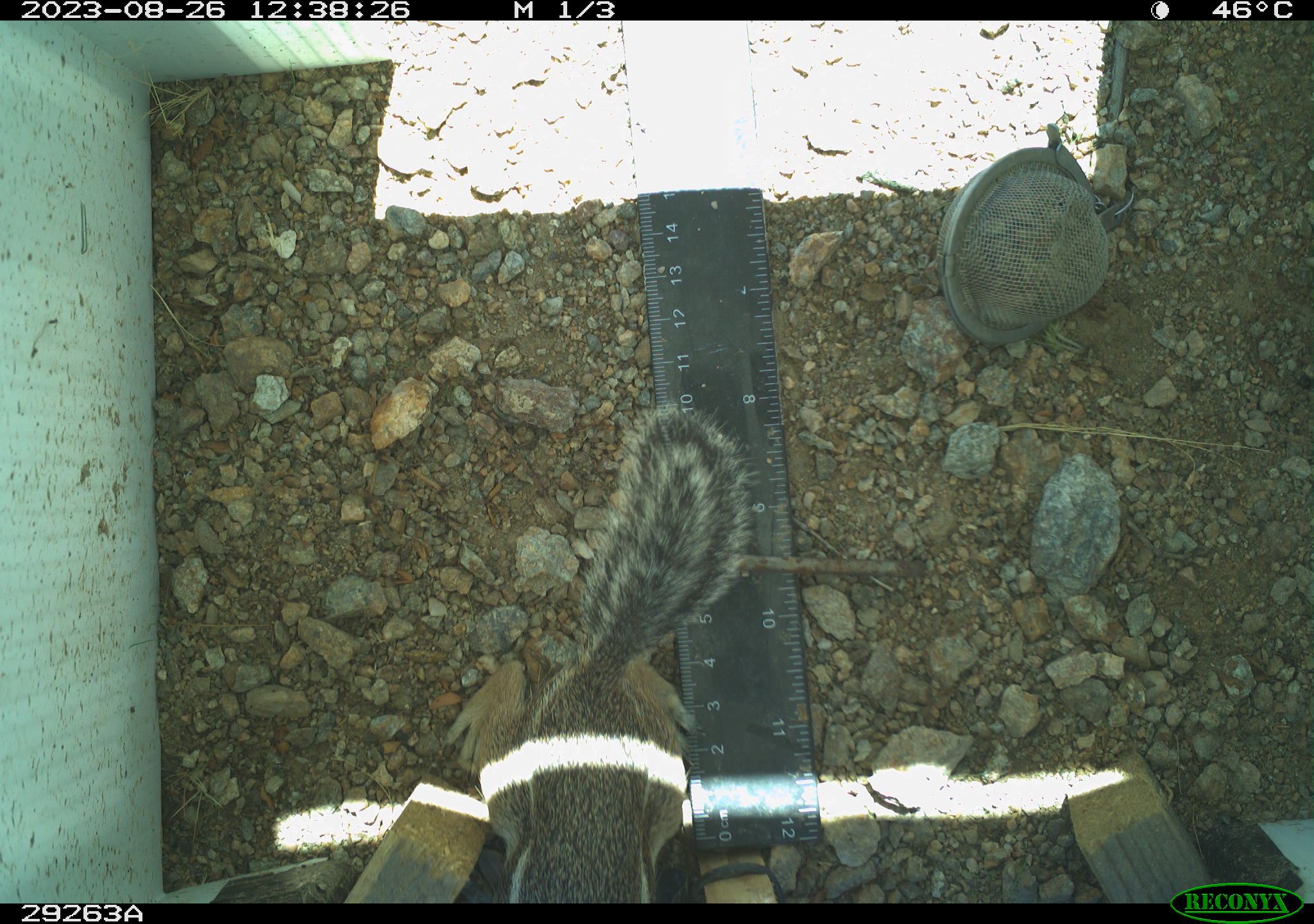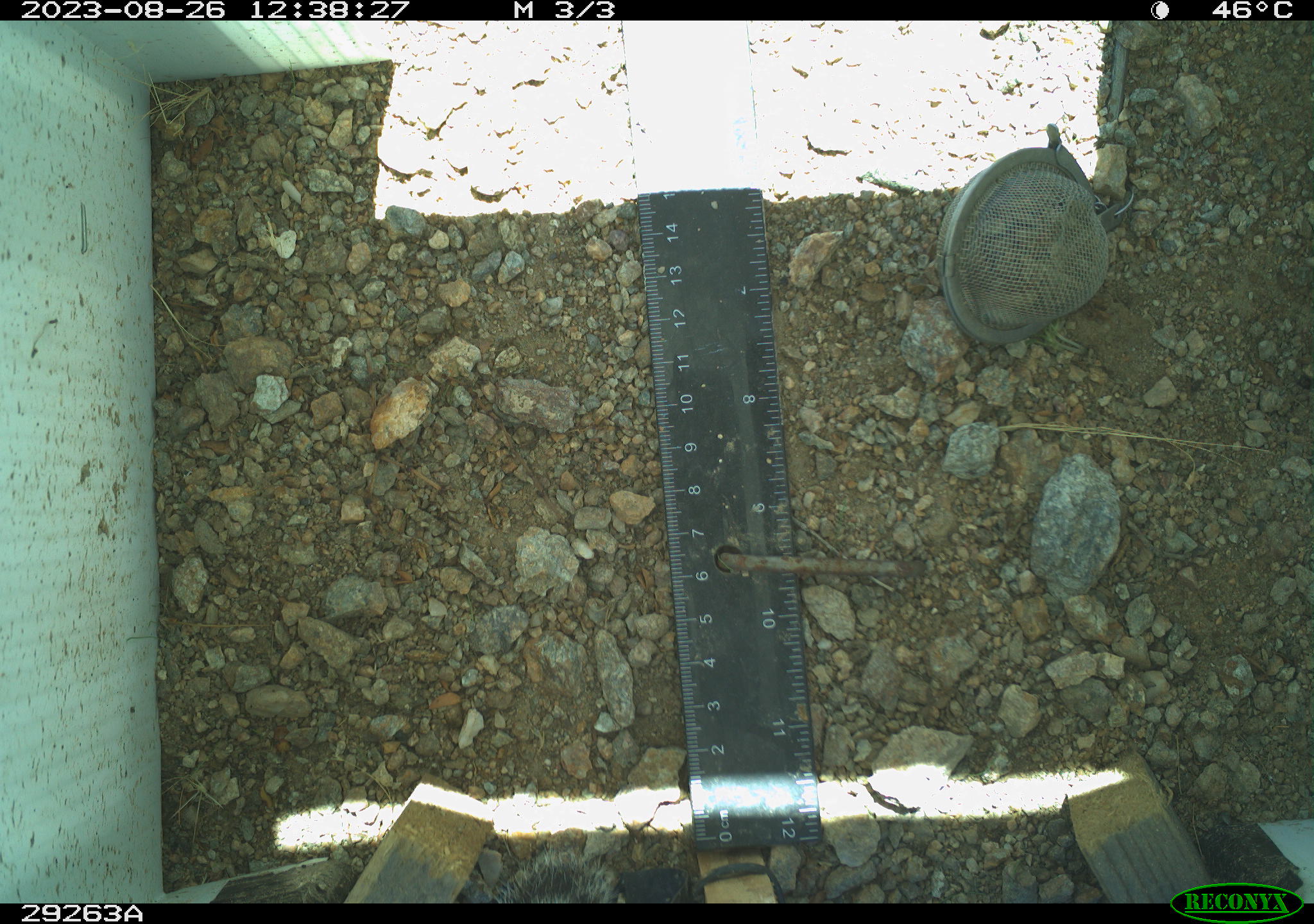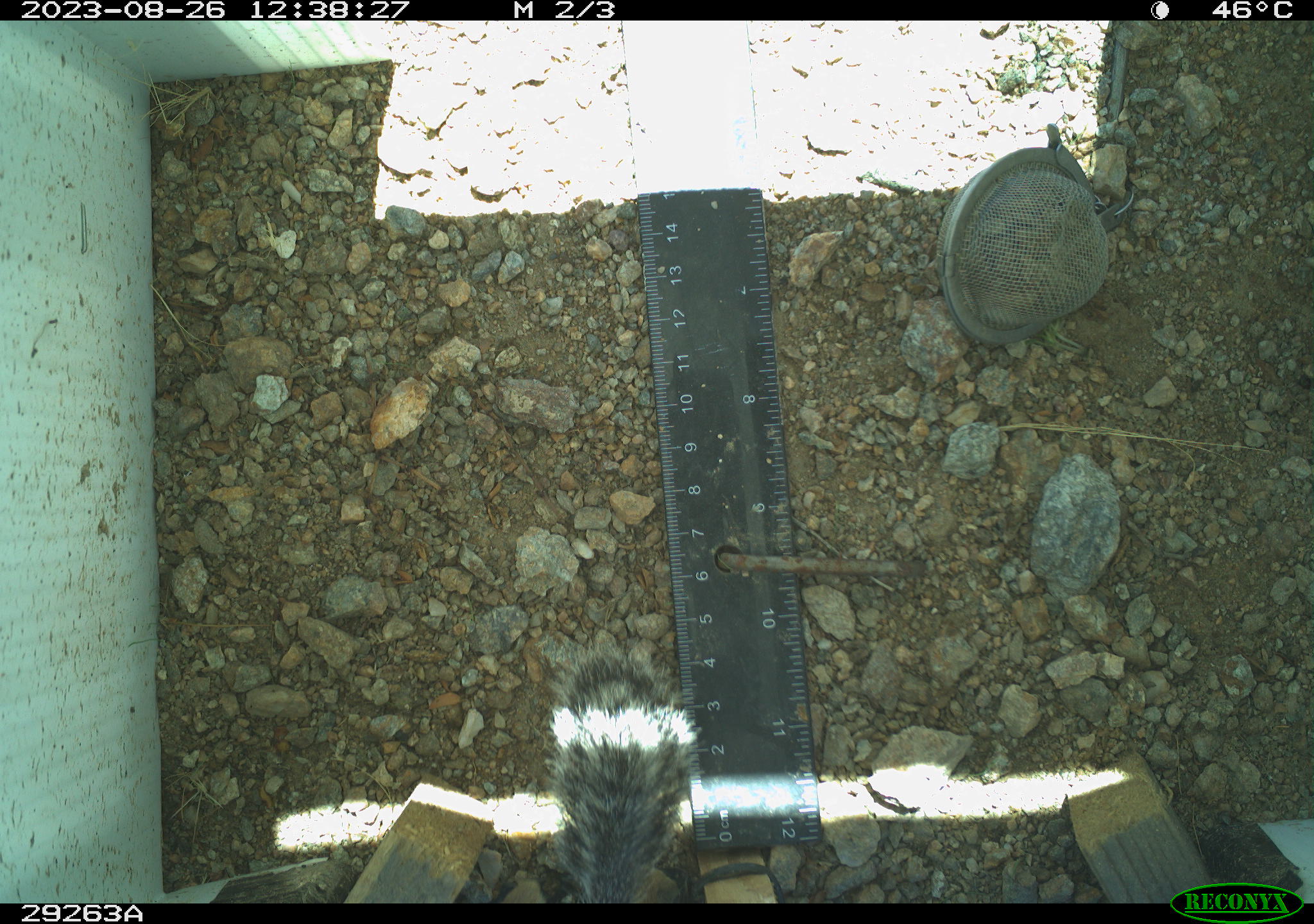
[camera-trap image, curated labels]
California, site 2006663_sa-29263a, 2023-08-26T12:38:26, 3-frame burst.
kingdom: Animalia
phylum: Chordata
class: Mammalia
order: Rodentia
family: Sciuridae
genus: Ammospermophilus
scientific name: Ammospermophilus leucurus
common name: white-tailed antelope squirrel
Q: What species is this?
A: White-tailed antelope squirrel (Ammospermophilus leucurus).